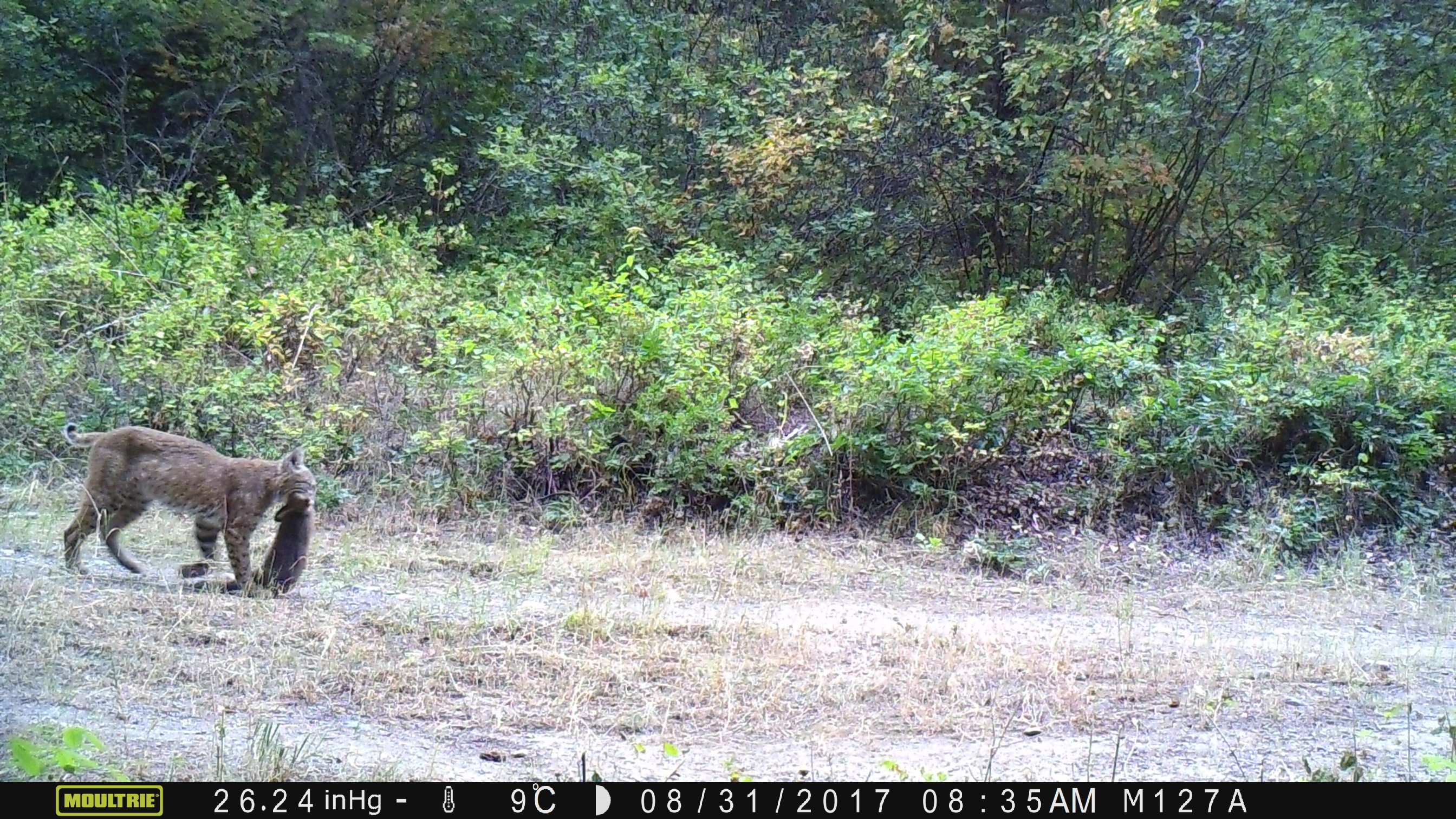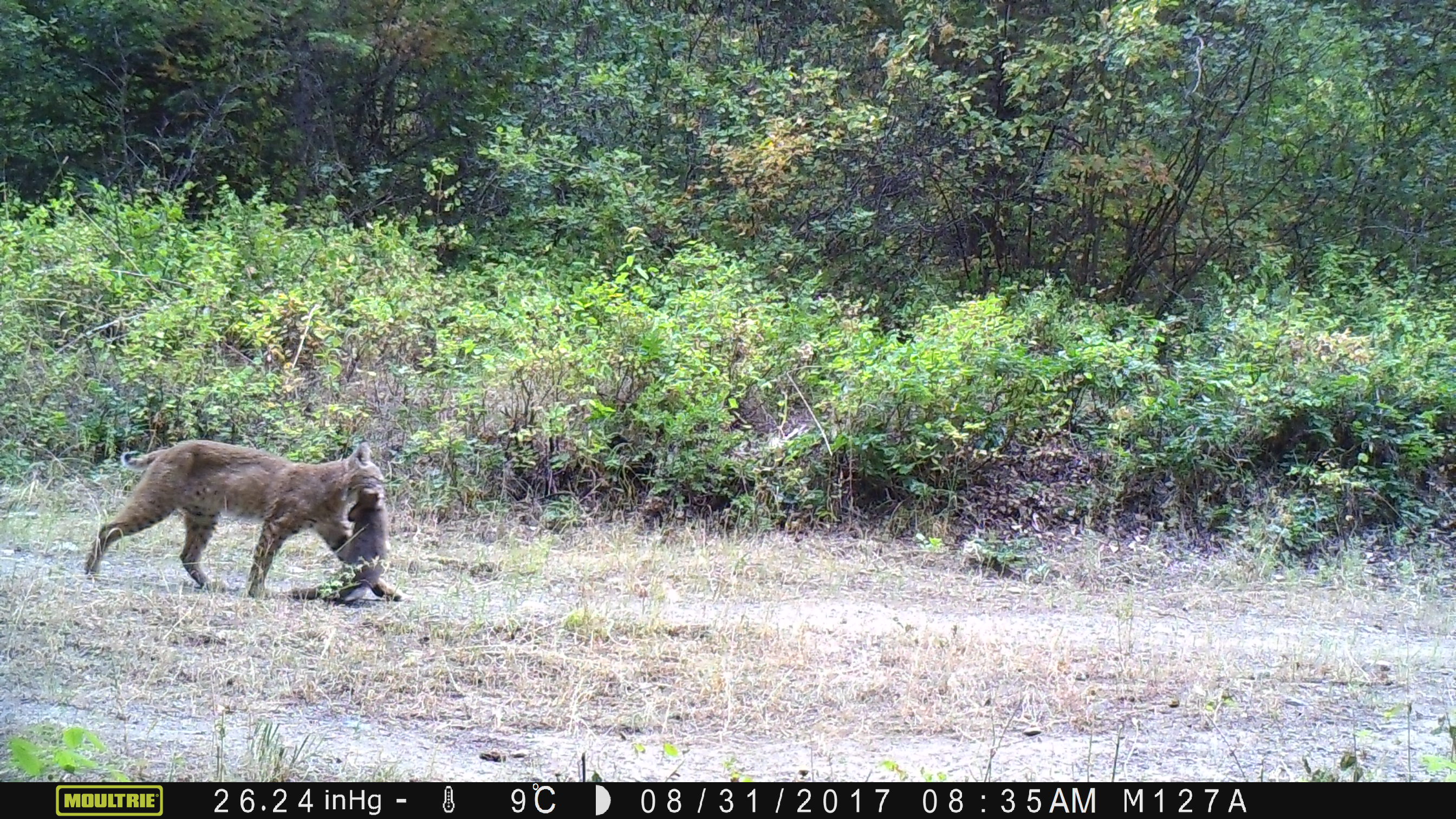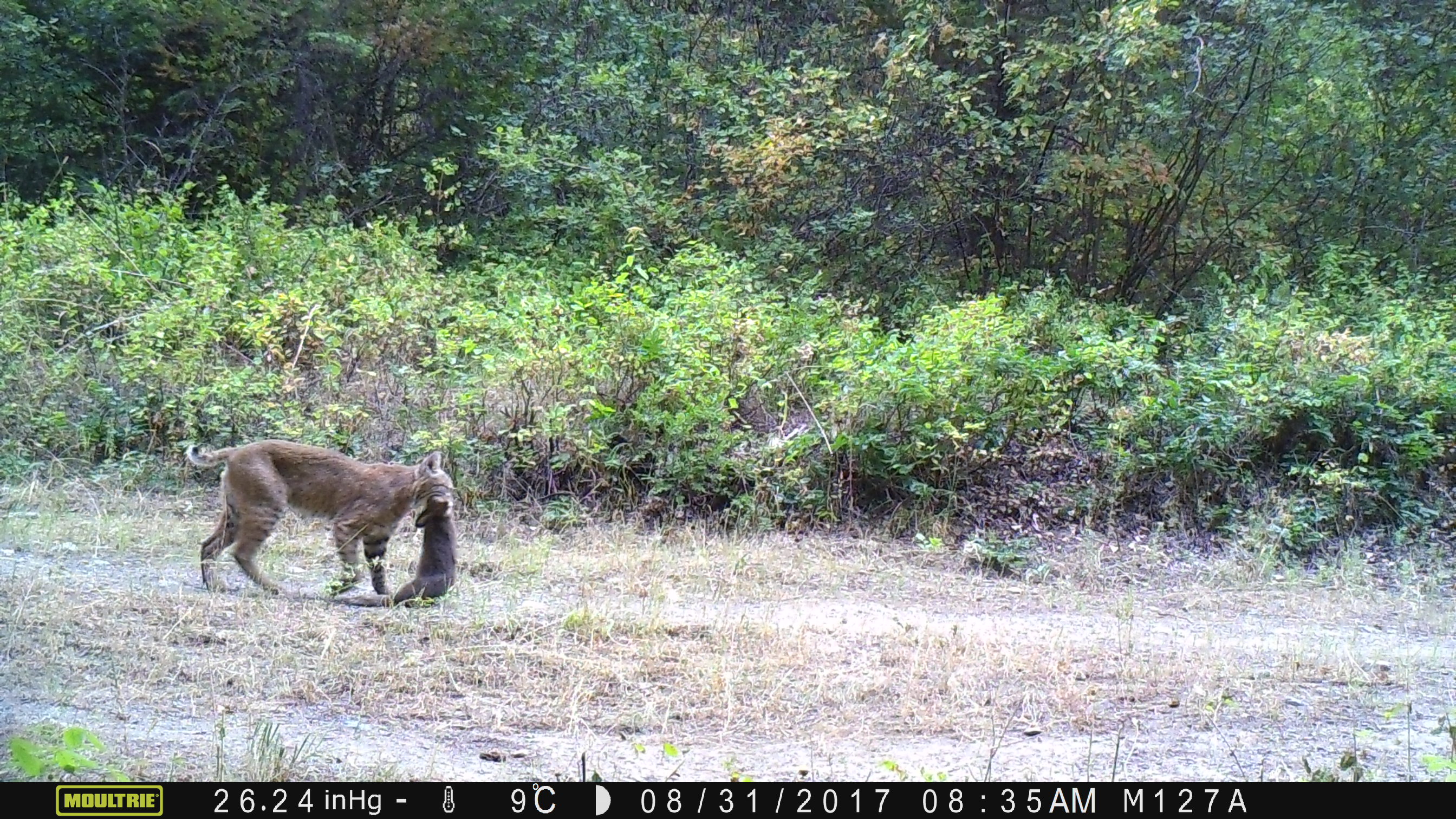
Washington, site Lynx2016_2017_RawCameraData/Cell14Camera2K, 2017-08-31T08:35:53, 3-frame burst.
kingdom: Animalia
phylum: Chordata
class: Mammalia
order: Carnivora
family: Felidae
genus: Lynx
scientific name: Lynx rufus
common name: bobcat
Lynx rufus (bobcat). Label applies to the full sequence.